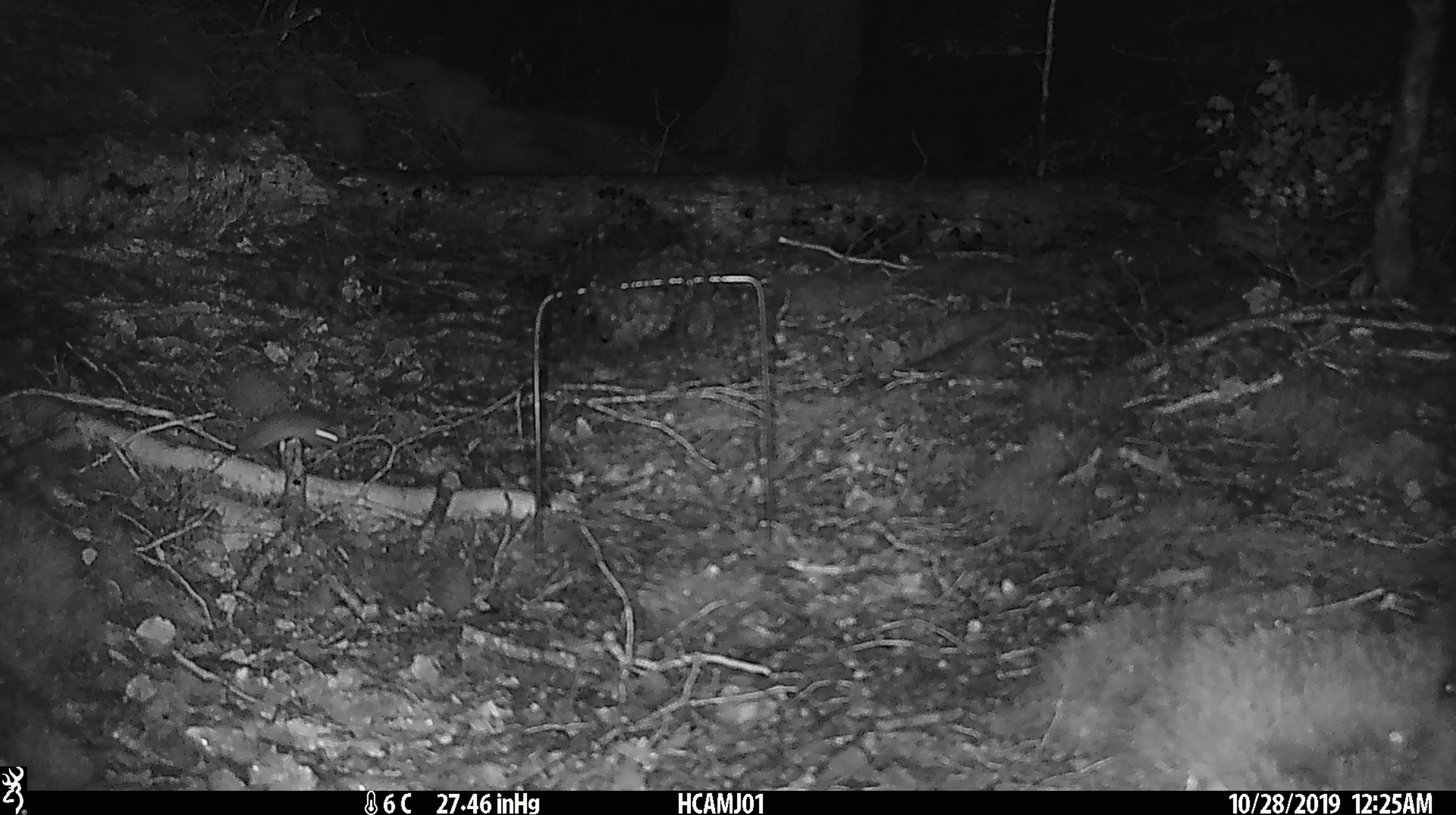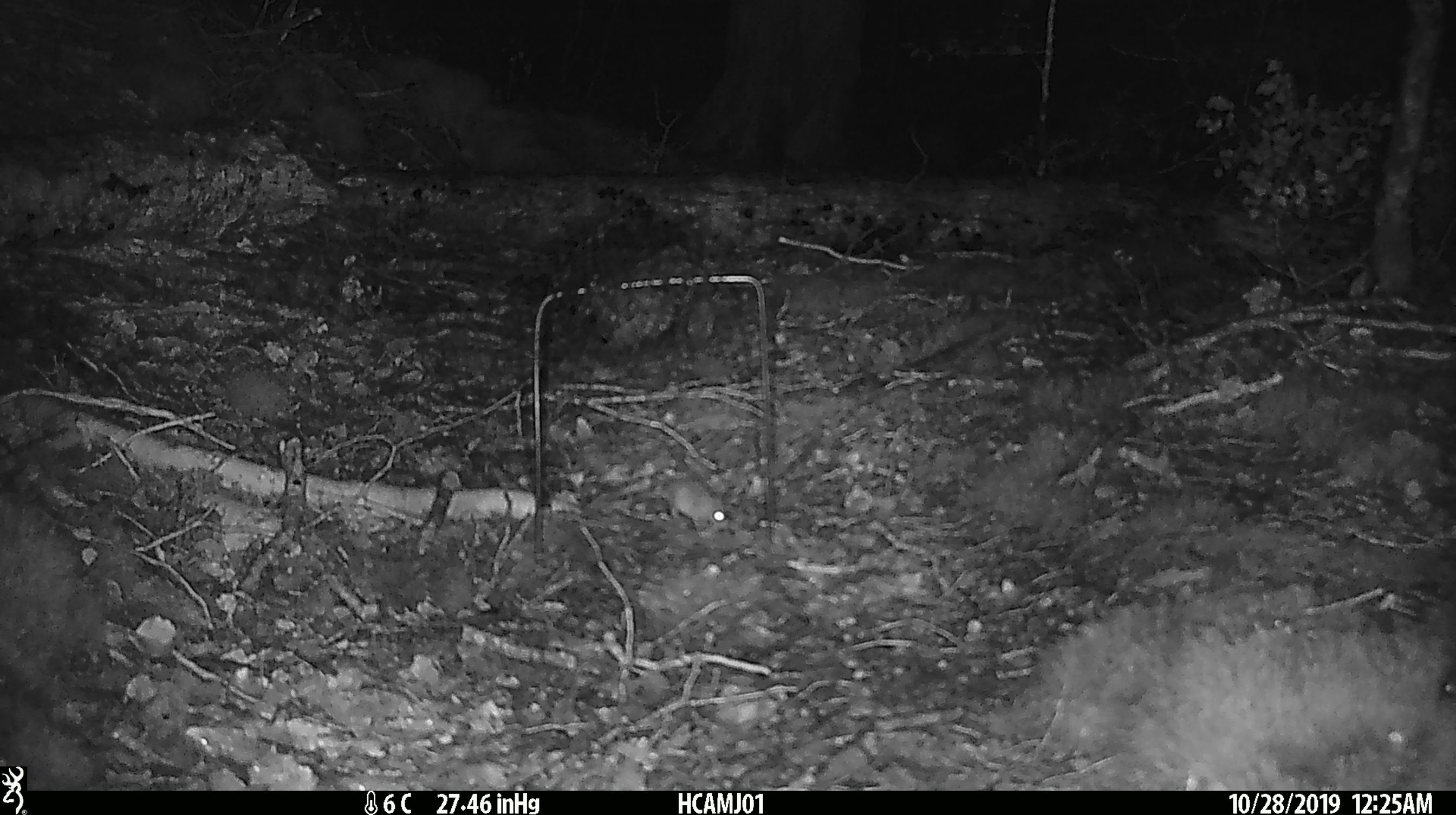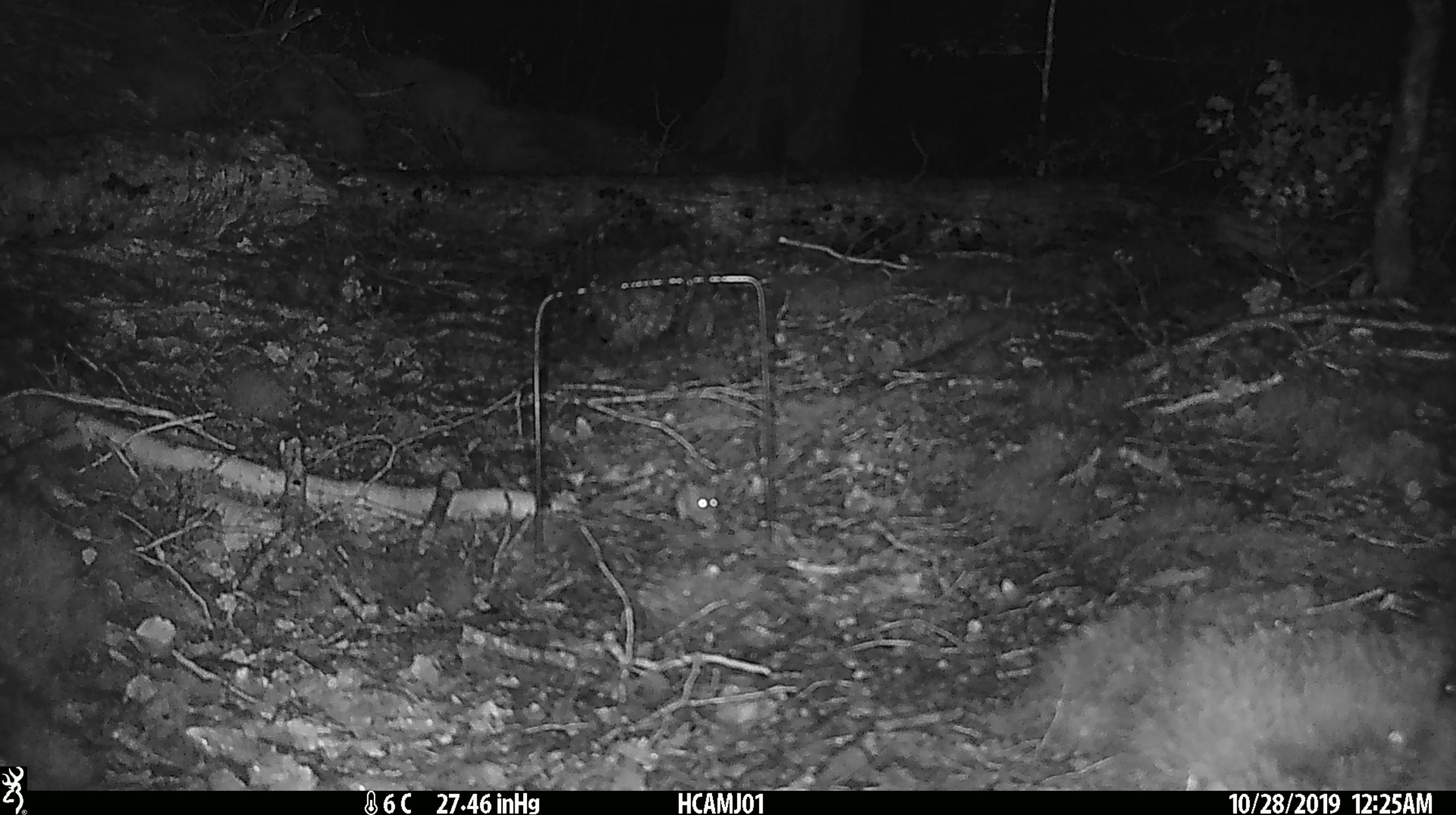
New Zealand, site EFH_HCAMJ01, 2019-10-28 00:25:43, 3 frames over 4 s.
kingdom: Animalia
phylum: Chordata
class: Mammalia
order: Rodentia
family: Muridae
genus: Mus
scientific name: Mus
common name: mouse